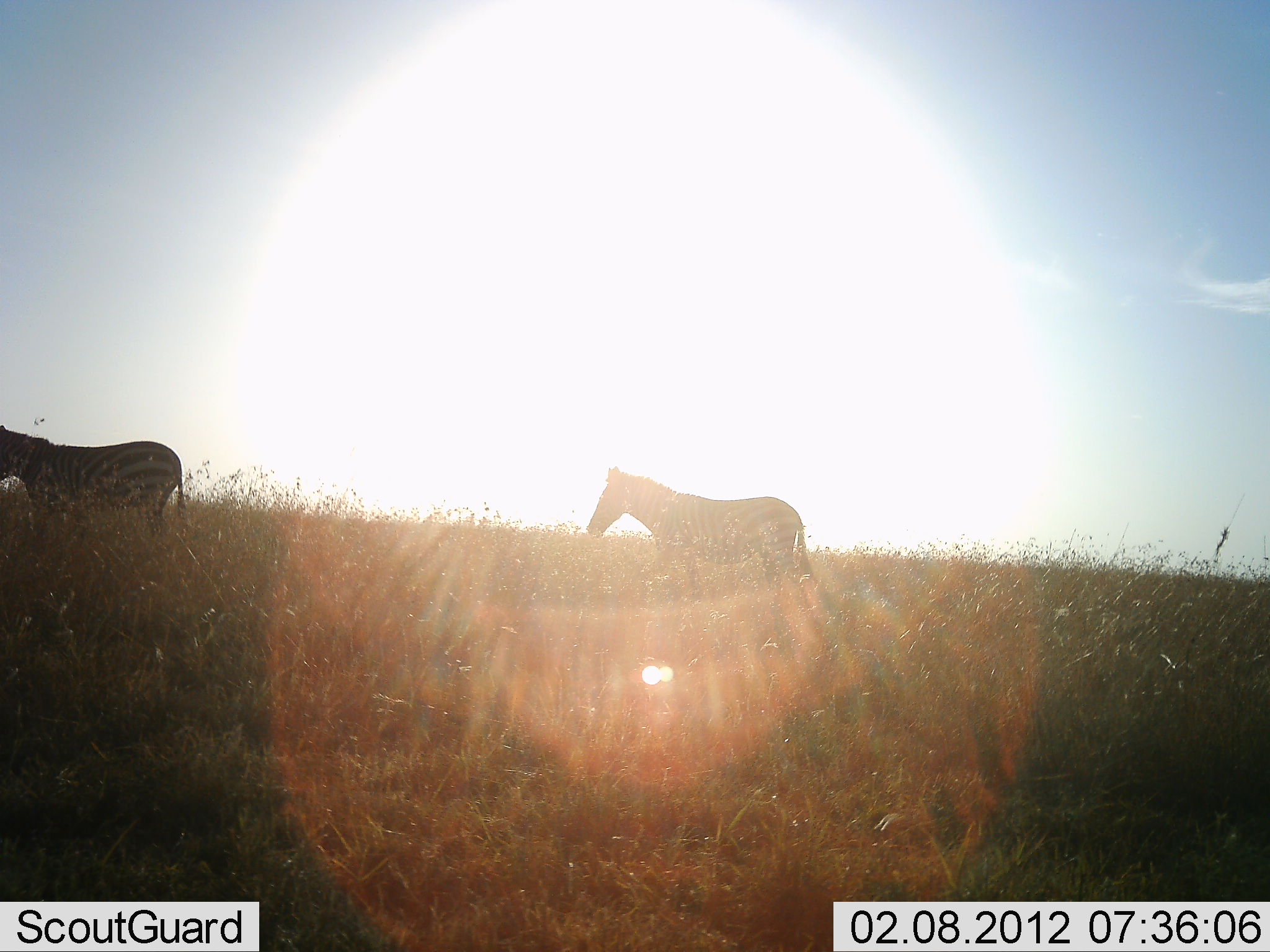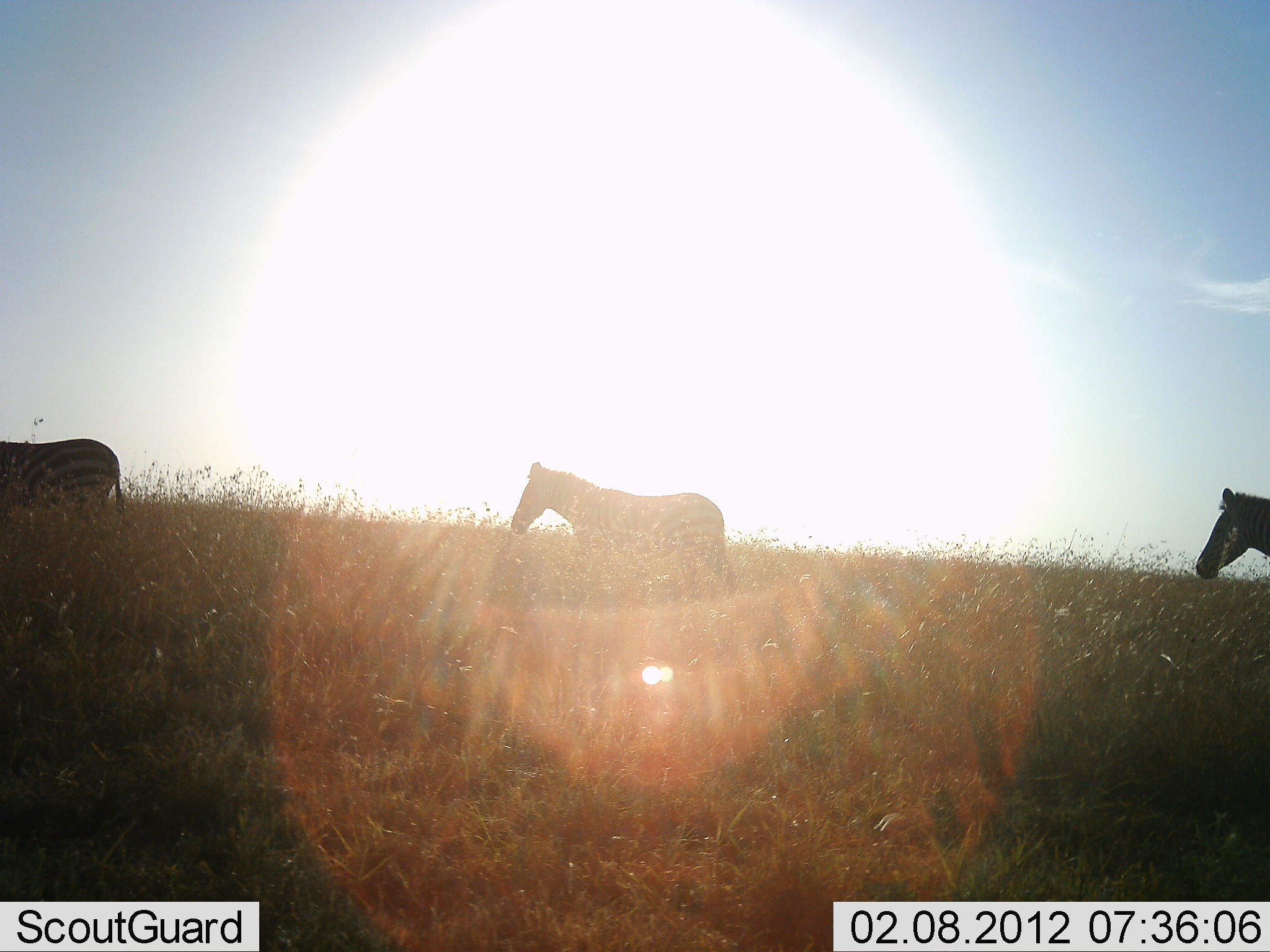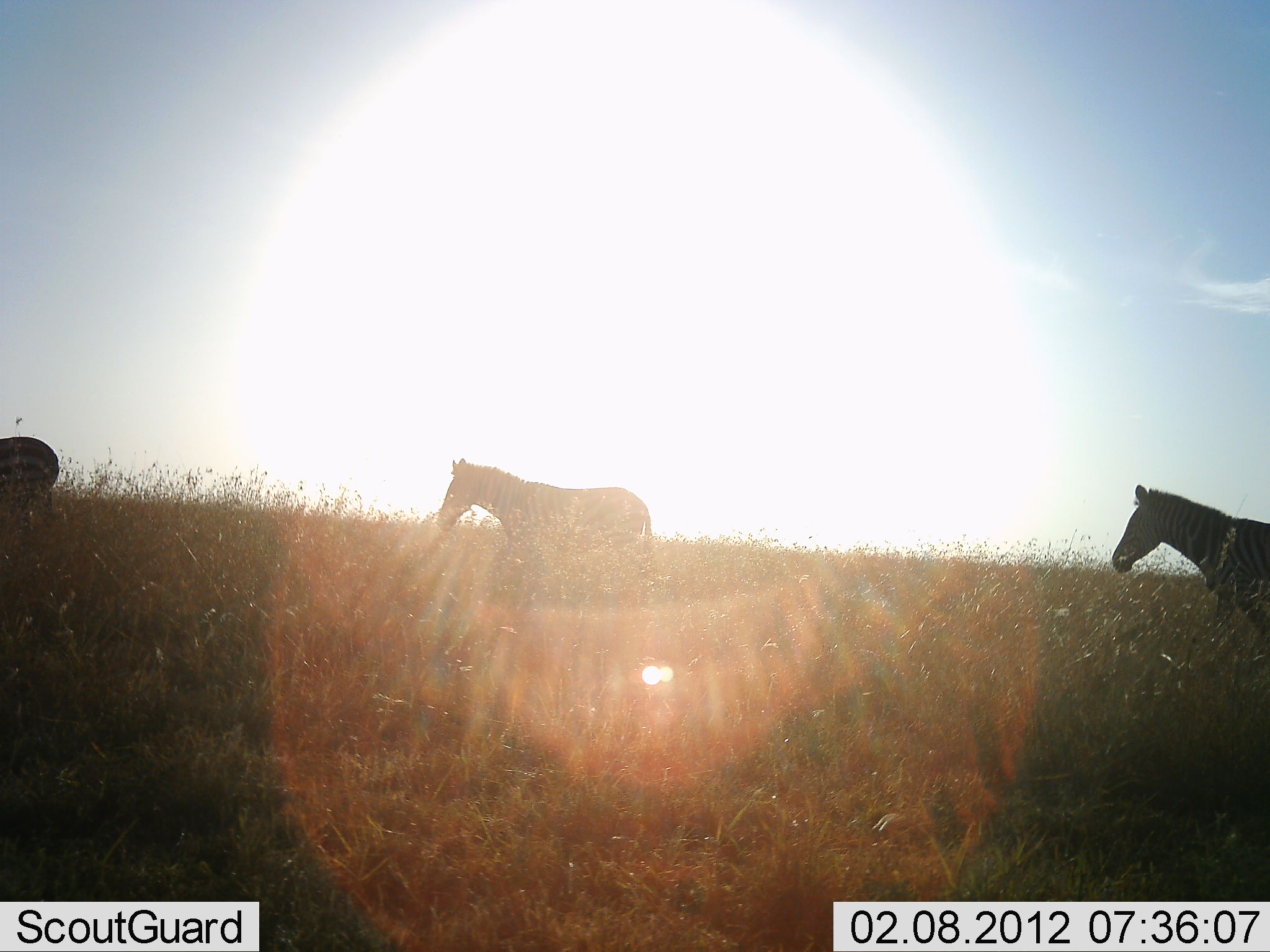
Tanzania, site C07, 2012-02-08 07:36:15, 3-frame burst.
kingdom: Animalia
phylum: Chordata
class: Mammalia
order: Perissodactyla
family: Equidae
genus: Equus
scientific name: Equus quagga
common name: plains zebra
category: zebra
Zebra (plains zebra) (Equus quagga), count 3. Behavior (volunteer vote fractions): standing 9%, resting 0%, moving 95%, interacting 0%. Young present (vote fraction): 0%. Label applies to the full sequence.